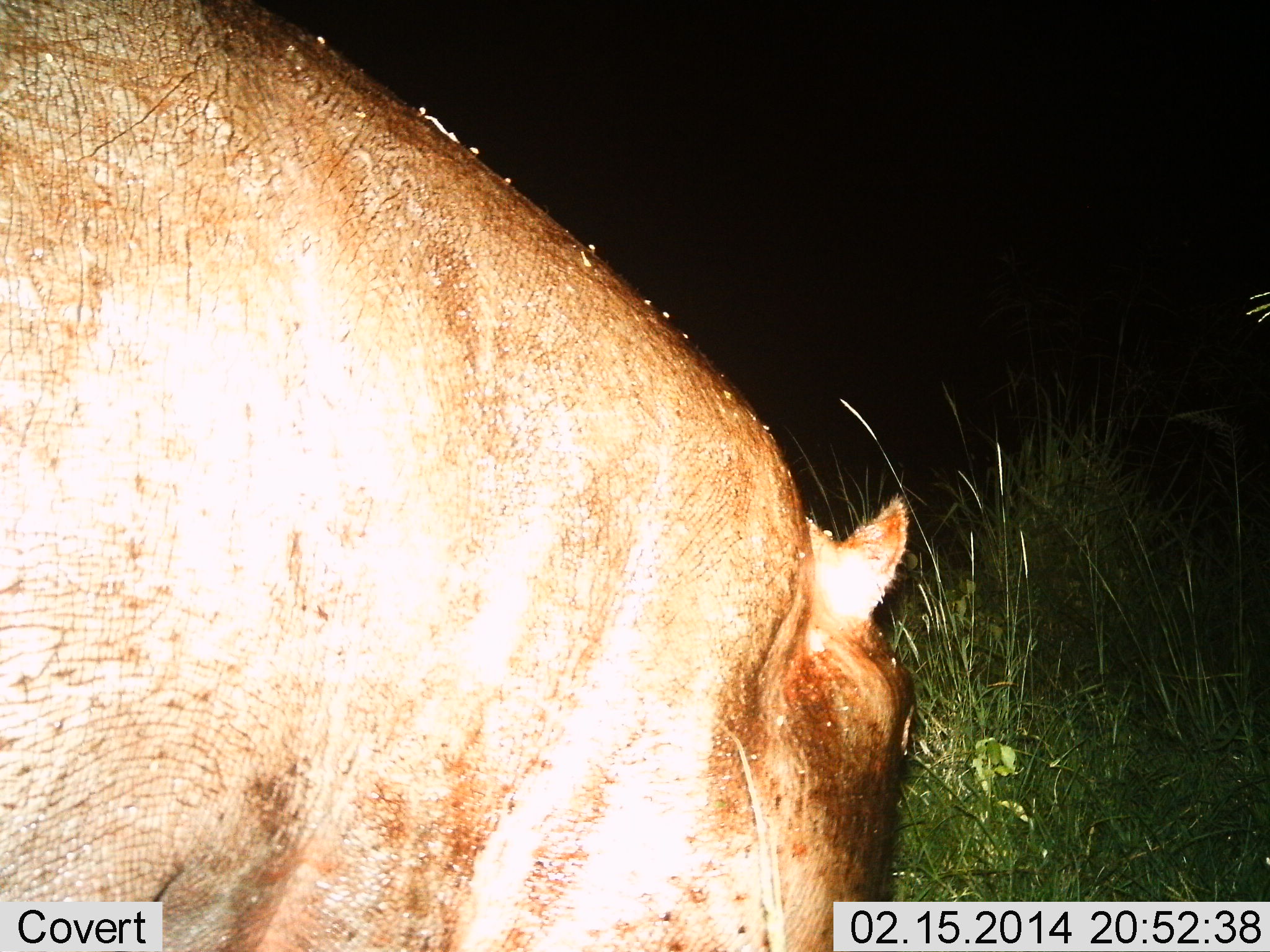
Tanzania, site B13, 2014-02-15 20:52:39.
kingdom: Animalia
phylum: Chordata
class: Mammalia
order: Artiodactyla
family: Hippopotamidae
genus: Hippopotamus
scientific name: Hippopotamus amphibius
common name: hippopotamus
Hippopotamus (Hippopotamus amphibius), count 1. Behavior (volunteer vote fractions): standing 50%, resting 0%, moving 10%, interacting 0%. Young present (vote fraction): 0%. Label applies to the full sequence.